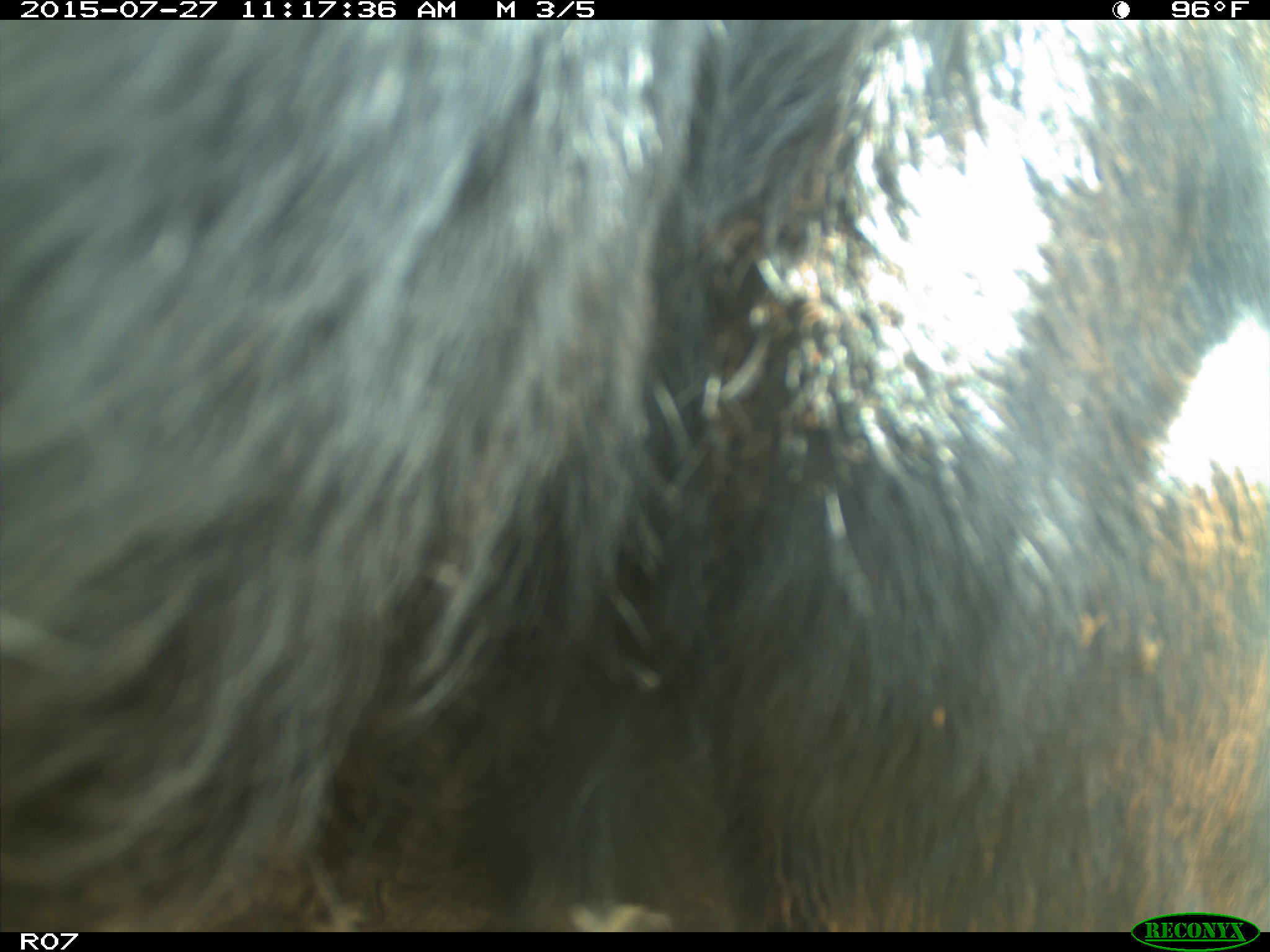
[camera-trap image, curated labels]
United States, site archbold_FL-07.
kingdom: Animalia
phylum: Chordata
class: Mammalia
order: Artiodactyla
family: Bovidae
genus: Bos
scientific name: Bos taurus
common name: domestic cow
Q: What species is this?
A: Bos taurus (domestic cow).